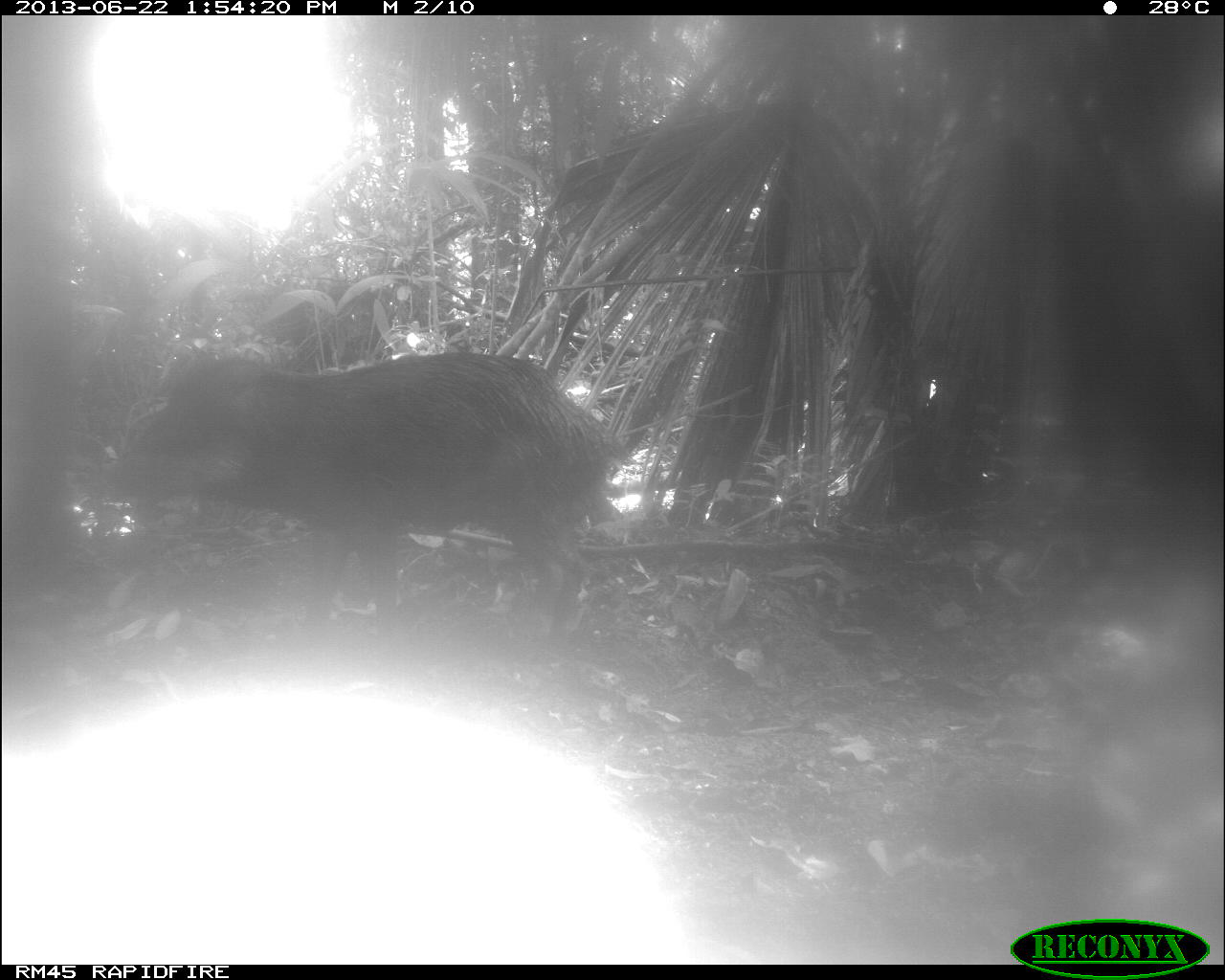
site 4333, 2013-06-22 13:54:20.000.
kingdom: Animalia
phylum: Chordata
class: Mammalia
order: Artiodactyla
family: Tayassuidae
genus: Tayassu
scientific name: Tayassu pecari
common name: white-lipped peccary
Tayassu pecari (white-lipped peccary), count 1.